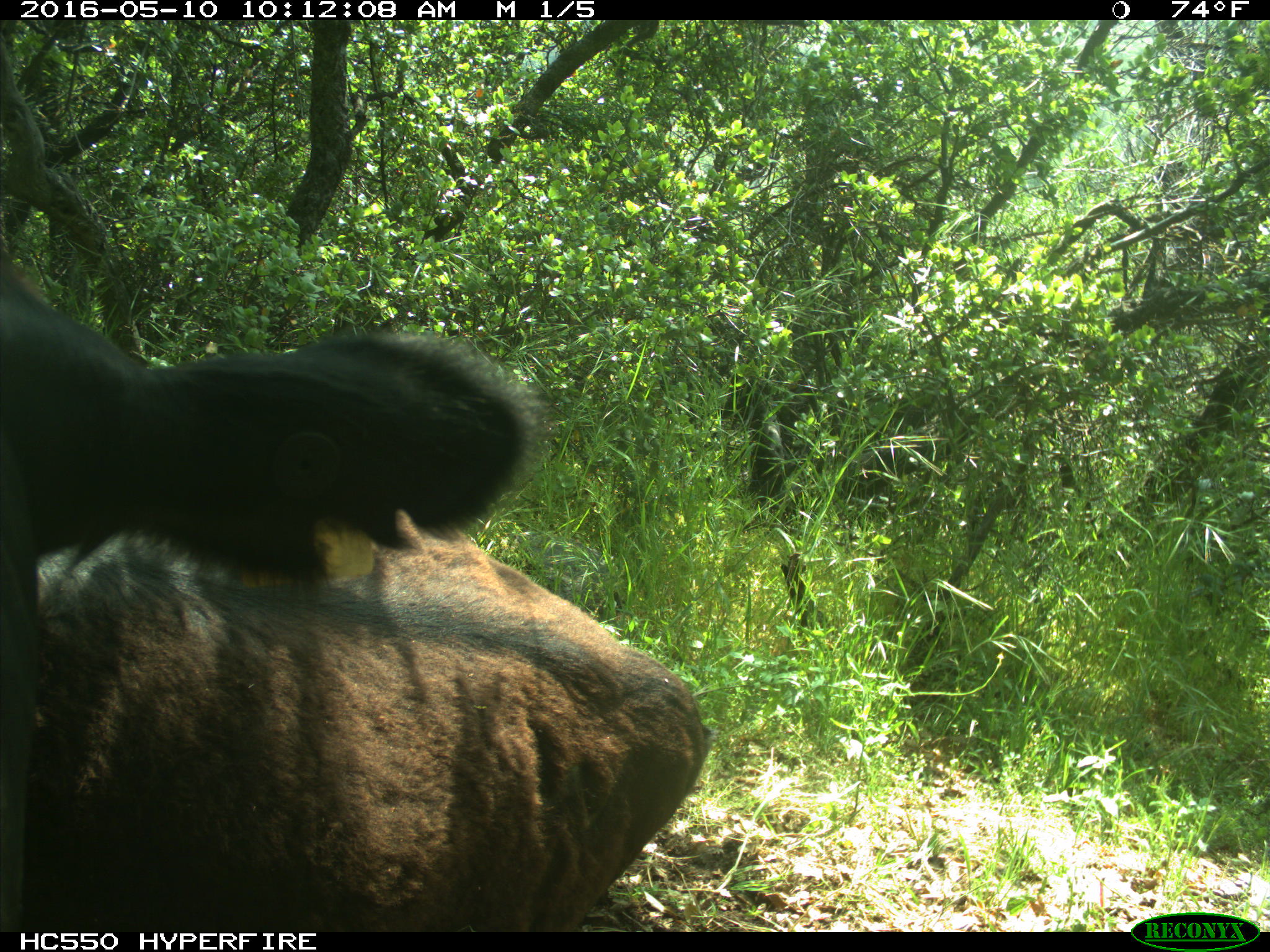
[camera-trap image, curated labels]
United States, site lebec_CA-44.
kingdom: Animalia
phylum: Chordata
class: Mammalia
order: Artiodactyla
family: Bovidae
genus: Bos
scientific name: Bos taurus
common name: domestic cow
Bos taurus (domestic cow).